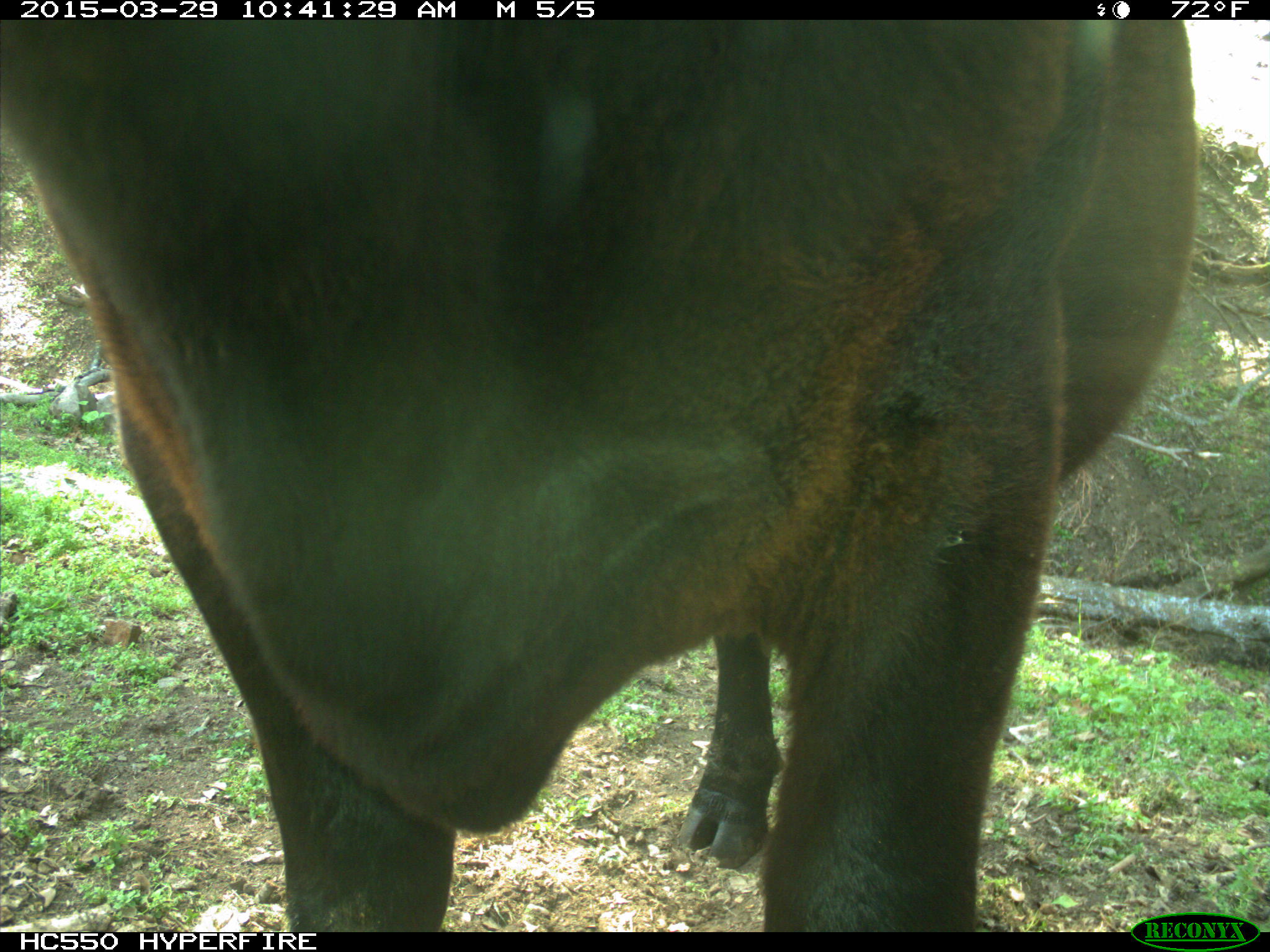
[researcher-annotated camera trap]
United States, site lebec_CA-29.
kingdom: Animalia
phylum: Chordata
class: Mammalia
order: Artiodactyla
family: Bovidae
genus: Bos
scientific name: Bos taurus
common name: domestic cow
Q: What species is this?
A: Bos taurus (domestic cow).